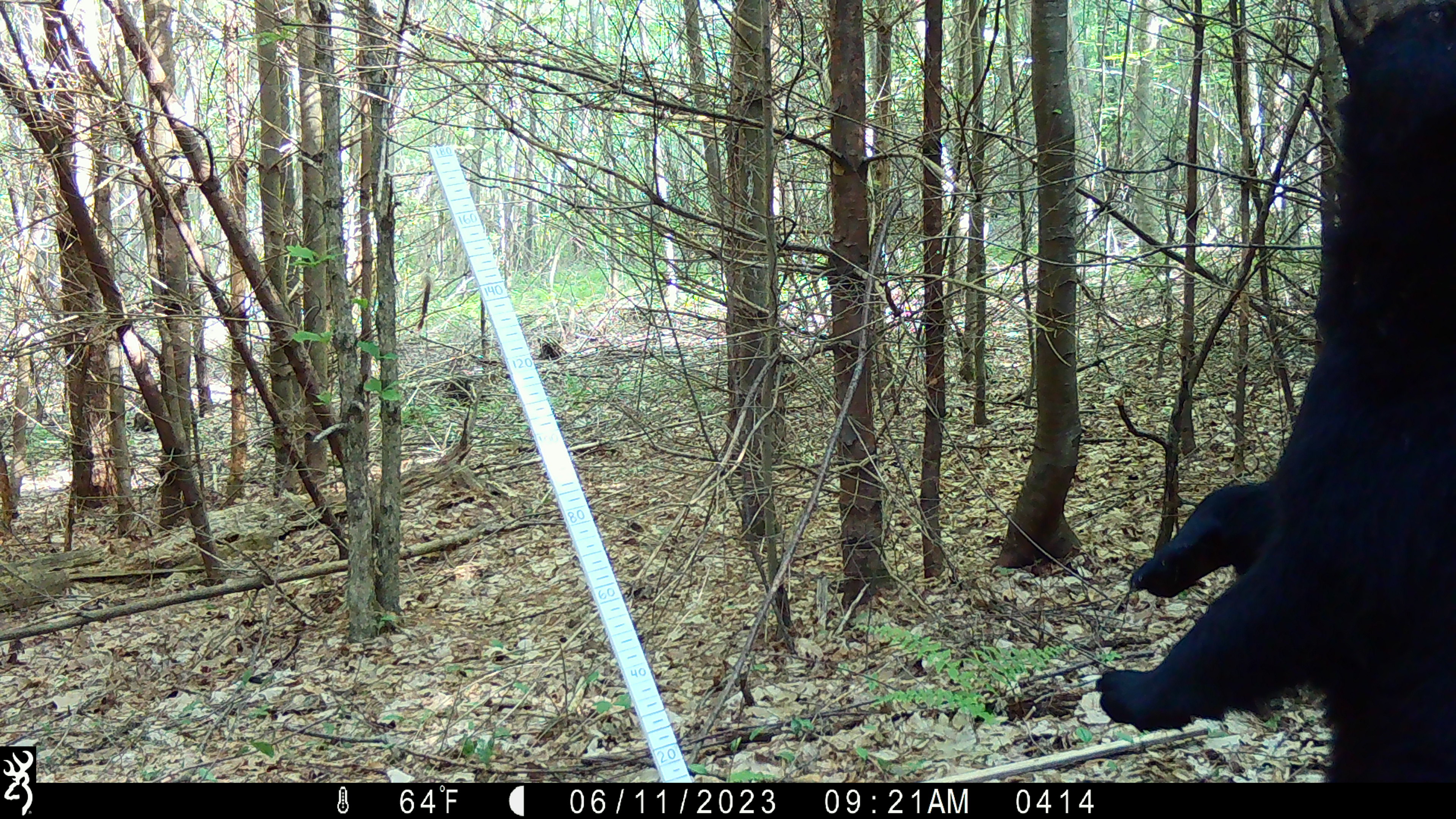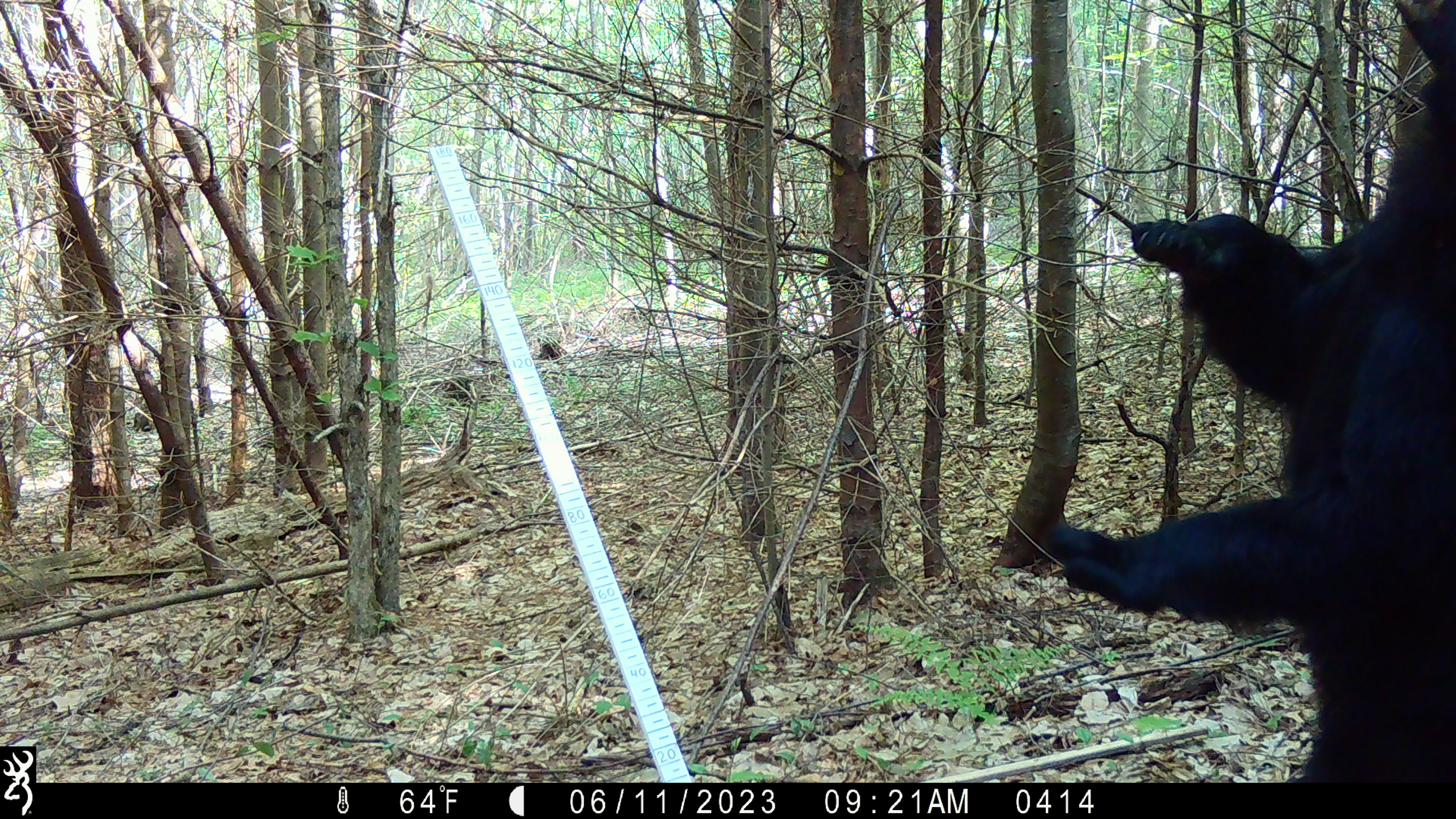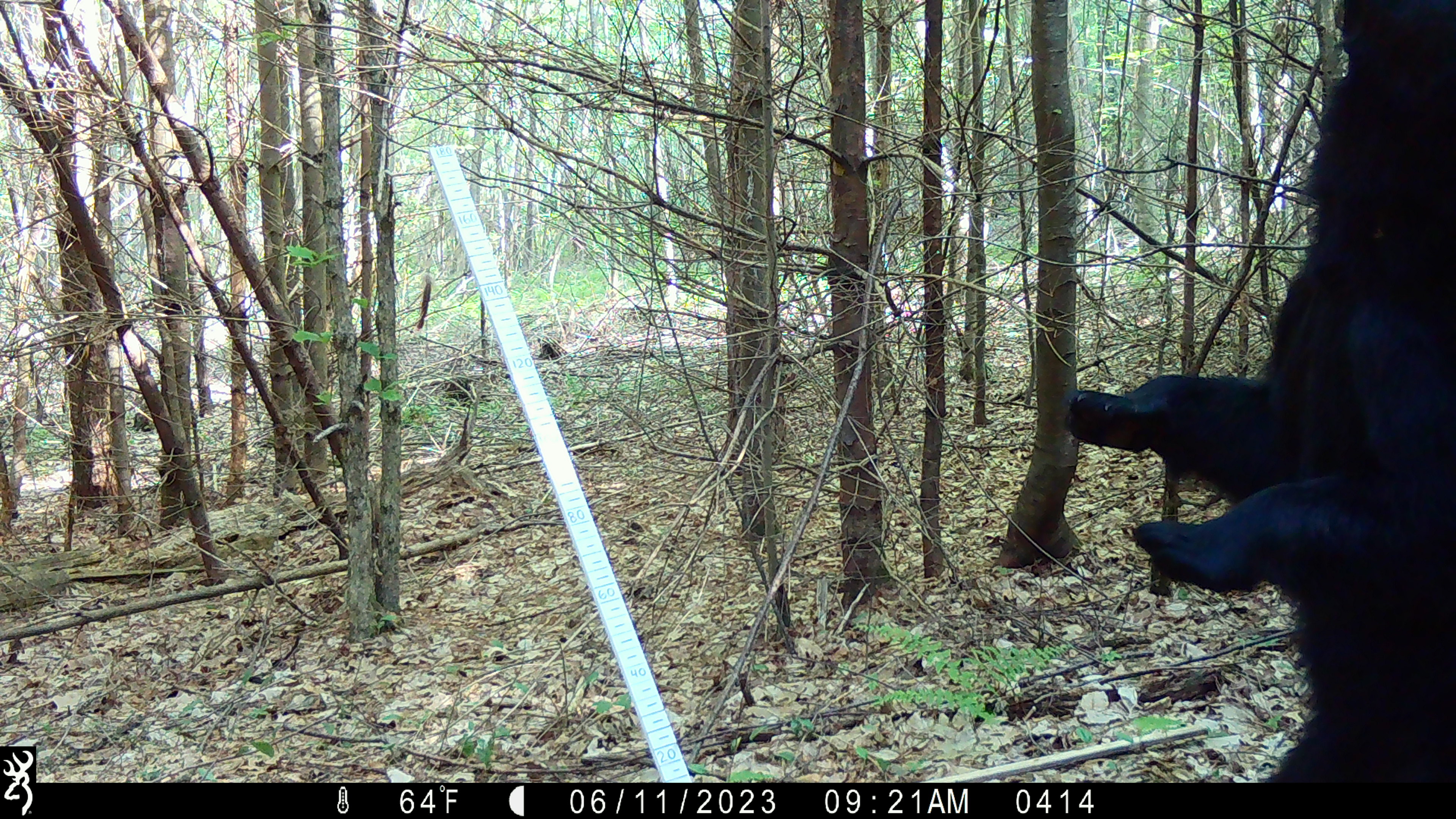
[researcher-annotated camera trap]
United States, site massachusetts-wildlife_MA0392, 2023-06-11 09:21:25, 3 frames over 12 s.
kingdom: Animalia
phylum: Chordata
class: Mammalia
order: Carnivora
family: Ursidae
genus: Ursus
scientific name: Ursus americanus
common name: black bear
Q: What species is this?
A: Black bear (Ursus americanus).